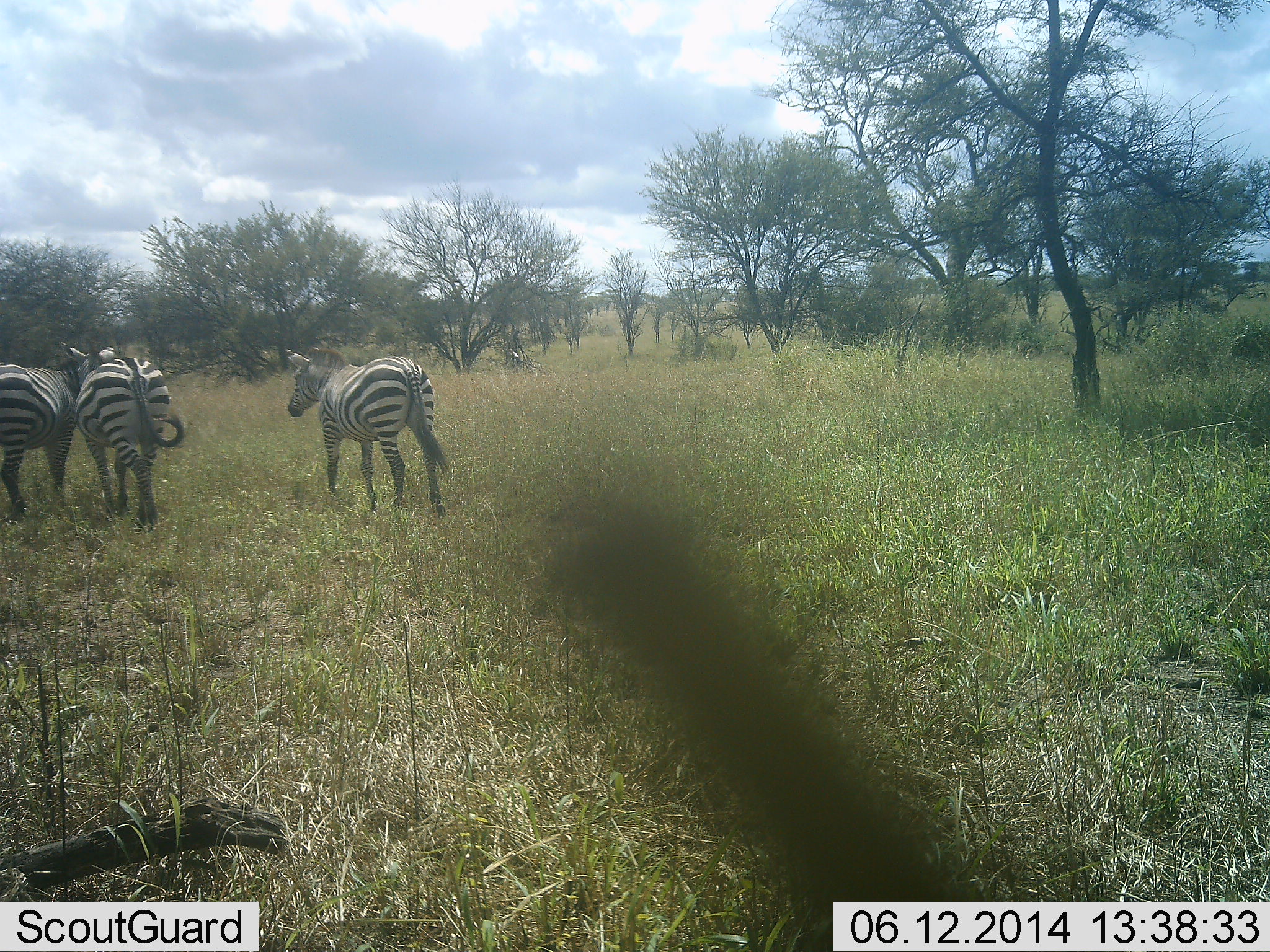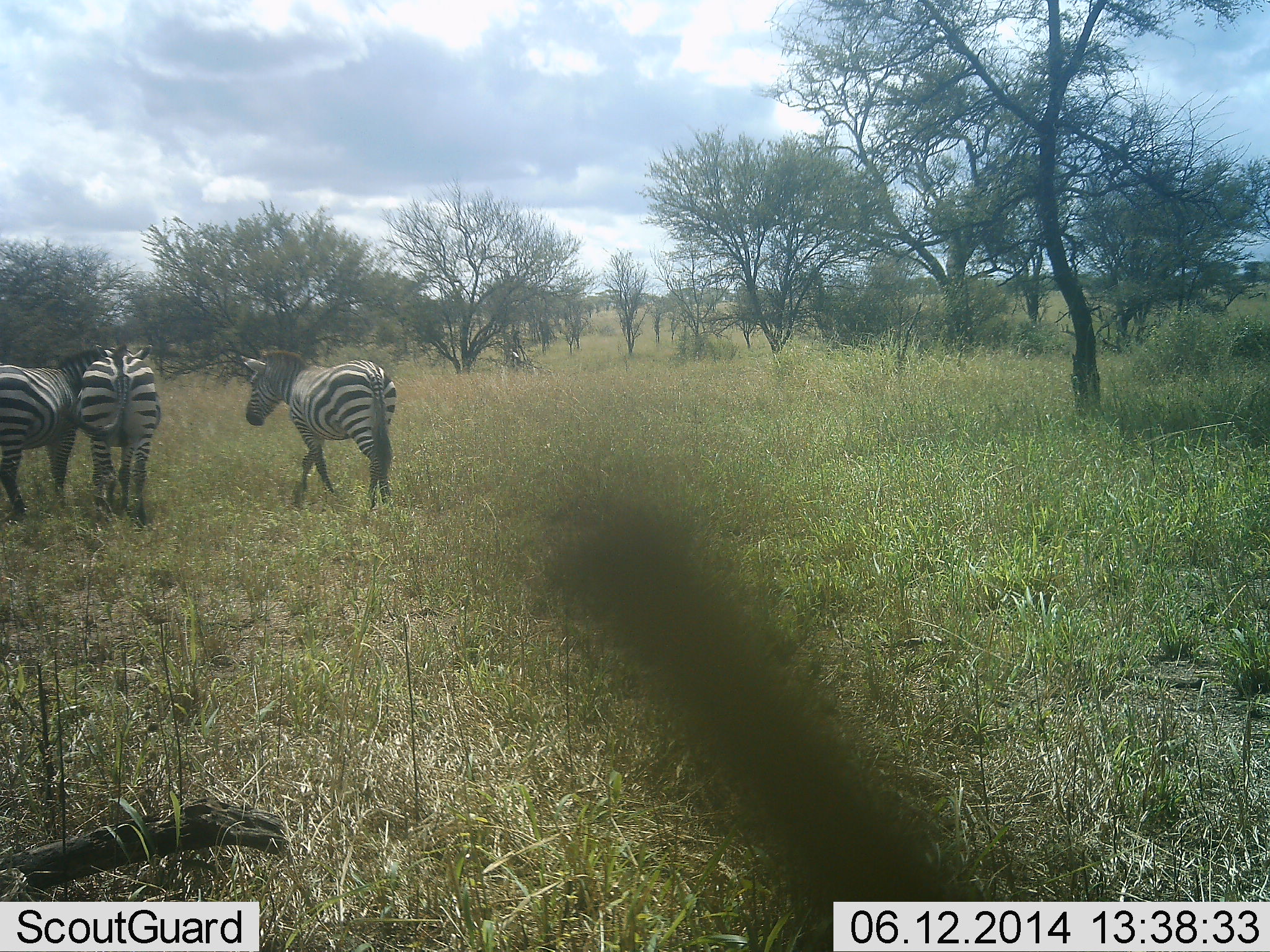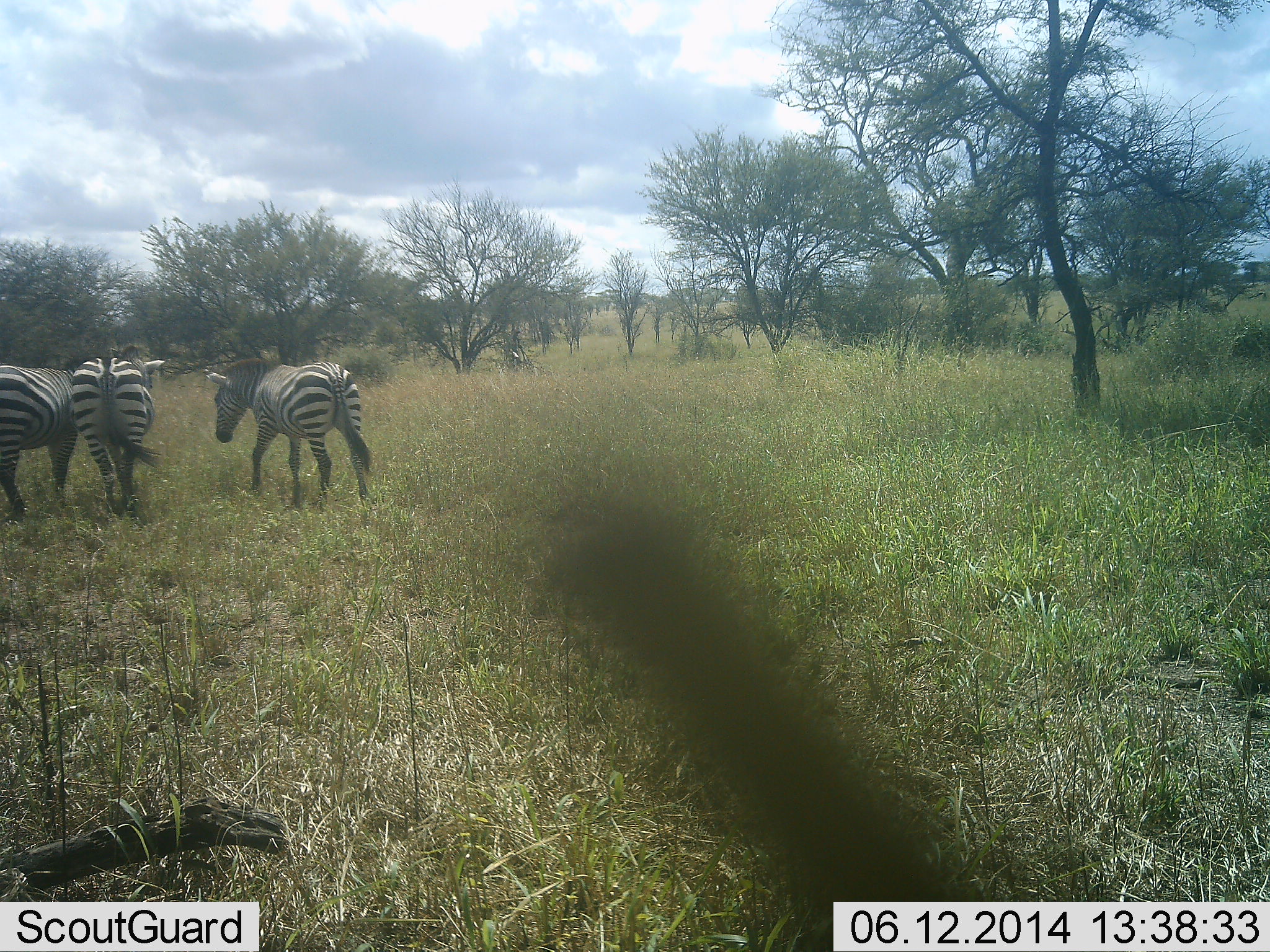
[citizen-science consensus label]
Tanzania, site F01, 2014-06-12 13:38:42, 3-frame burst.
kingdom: Animalia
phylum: Chordata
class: Mammalia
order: Perissodactyla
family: Equidae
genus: Equus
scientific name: Equus quagga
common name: plains zebra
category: zebra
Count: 3.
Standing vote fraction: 60%.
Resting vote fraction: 0%.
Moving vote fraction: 80%.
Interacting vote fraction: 30%.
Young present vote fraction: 0%.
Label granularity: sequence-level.